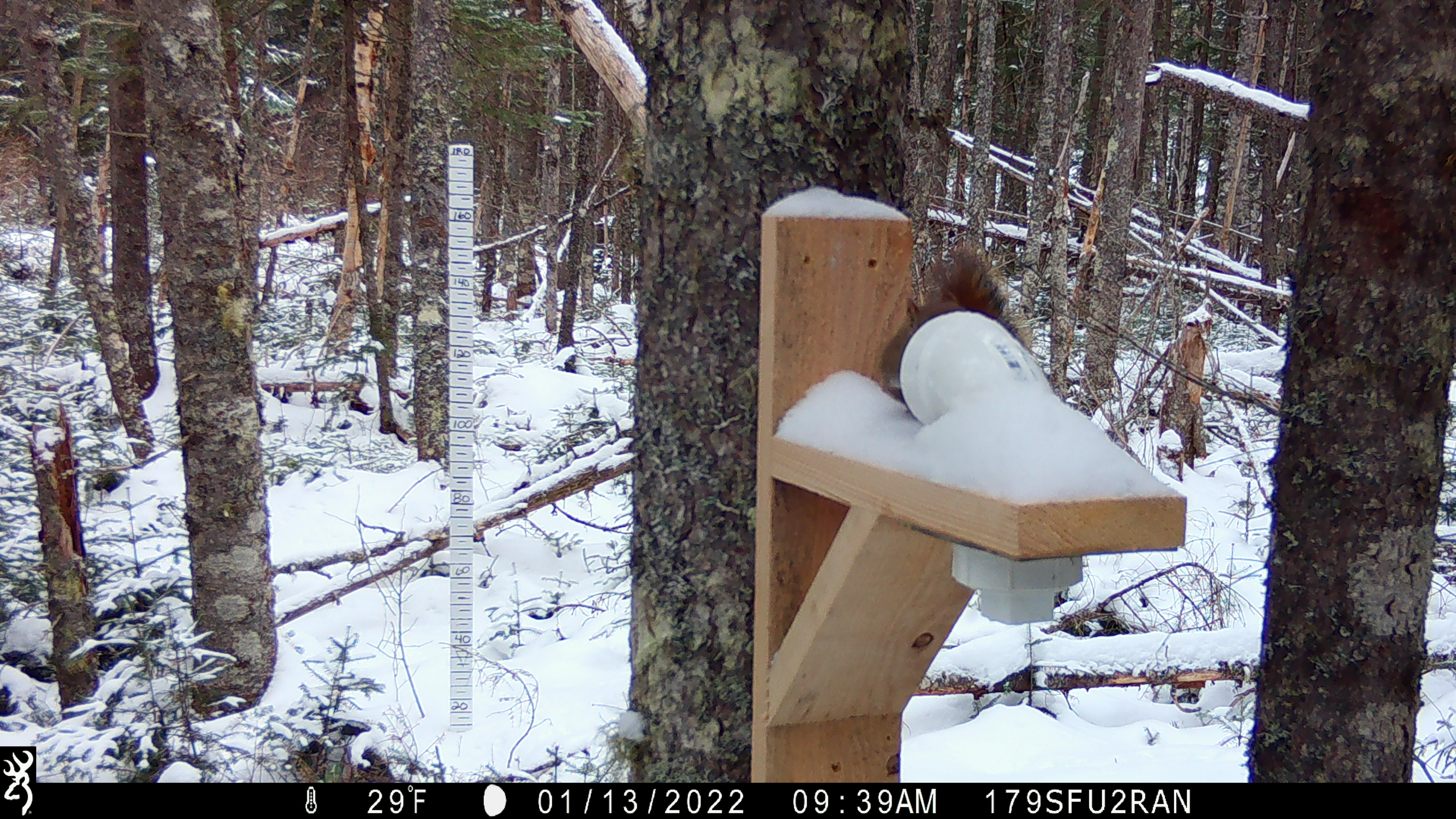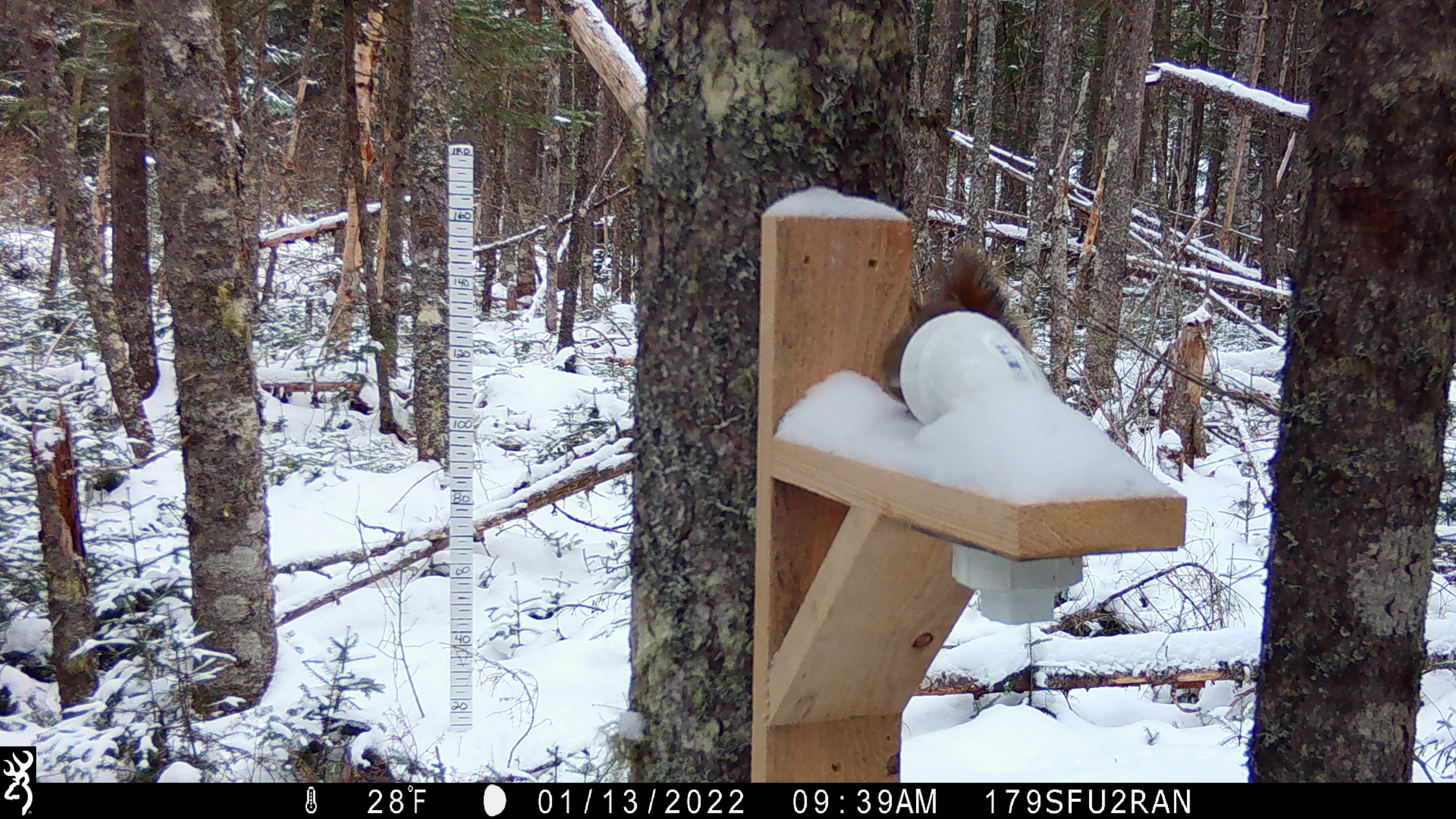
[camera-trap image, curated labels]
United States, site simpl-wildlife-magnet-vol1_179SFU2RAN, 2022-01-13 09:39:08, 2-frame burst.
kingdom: Animalia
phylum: Chordata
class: Mammalia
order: Rodentia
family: Sciuridae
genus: Tamiasciurus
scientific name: Tamiasciurus hudsonicus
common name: red squirrel